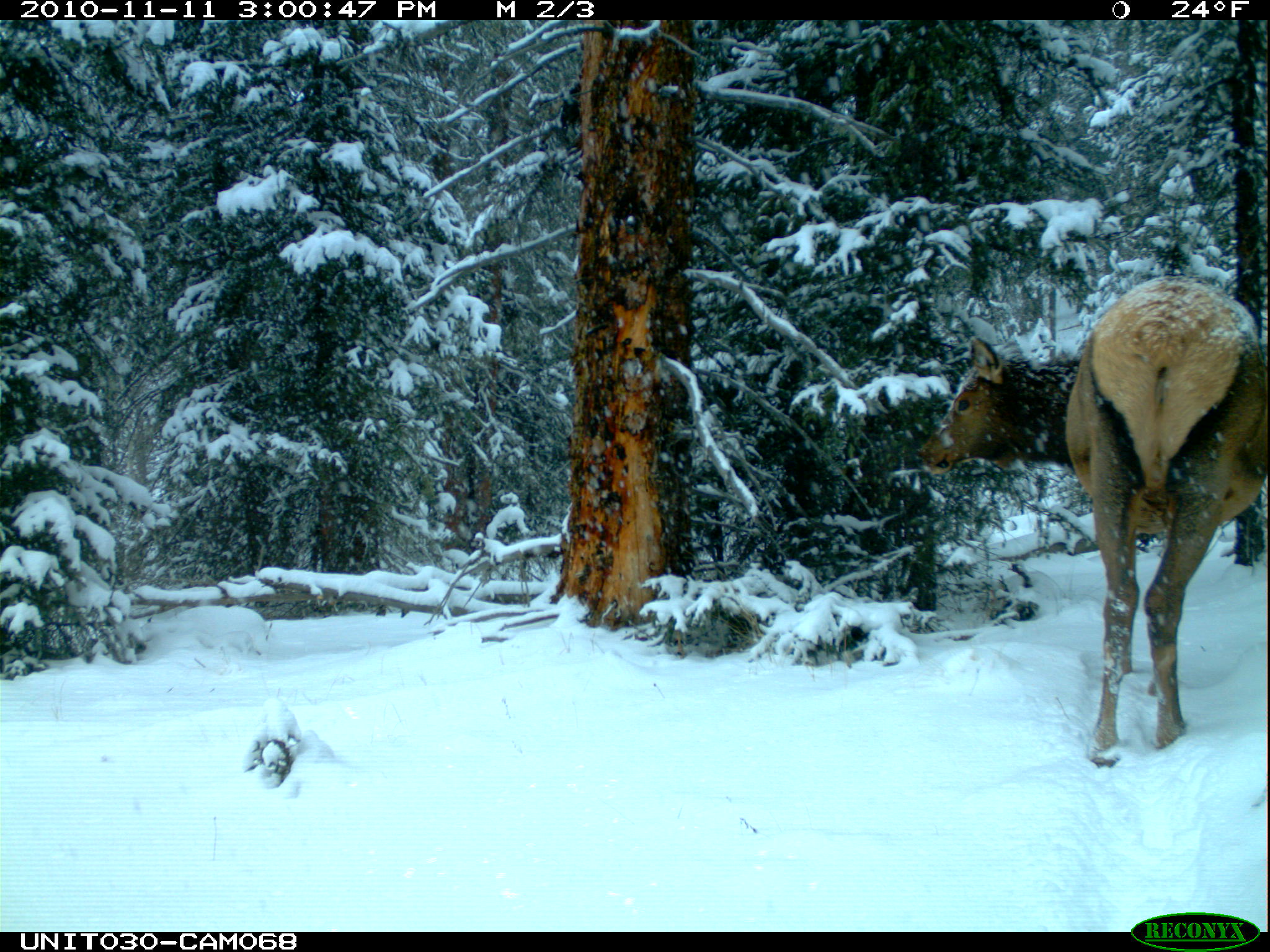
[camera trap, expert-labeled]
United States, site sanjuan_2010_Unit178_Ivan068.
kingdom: Animalia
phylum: Chordata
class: Mammalia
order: Artiodactyla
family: Cervidae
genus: Cervus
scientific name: Cervus elaphus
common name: red deer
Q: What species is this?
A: Cervus elaphus (red deer).